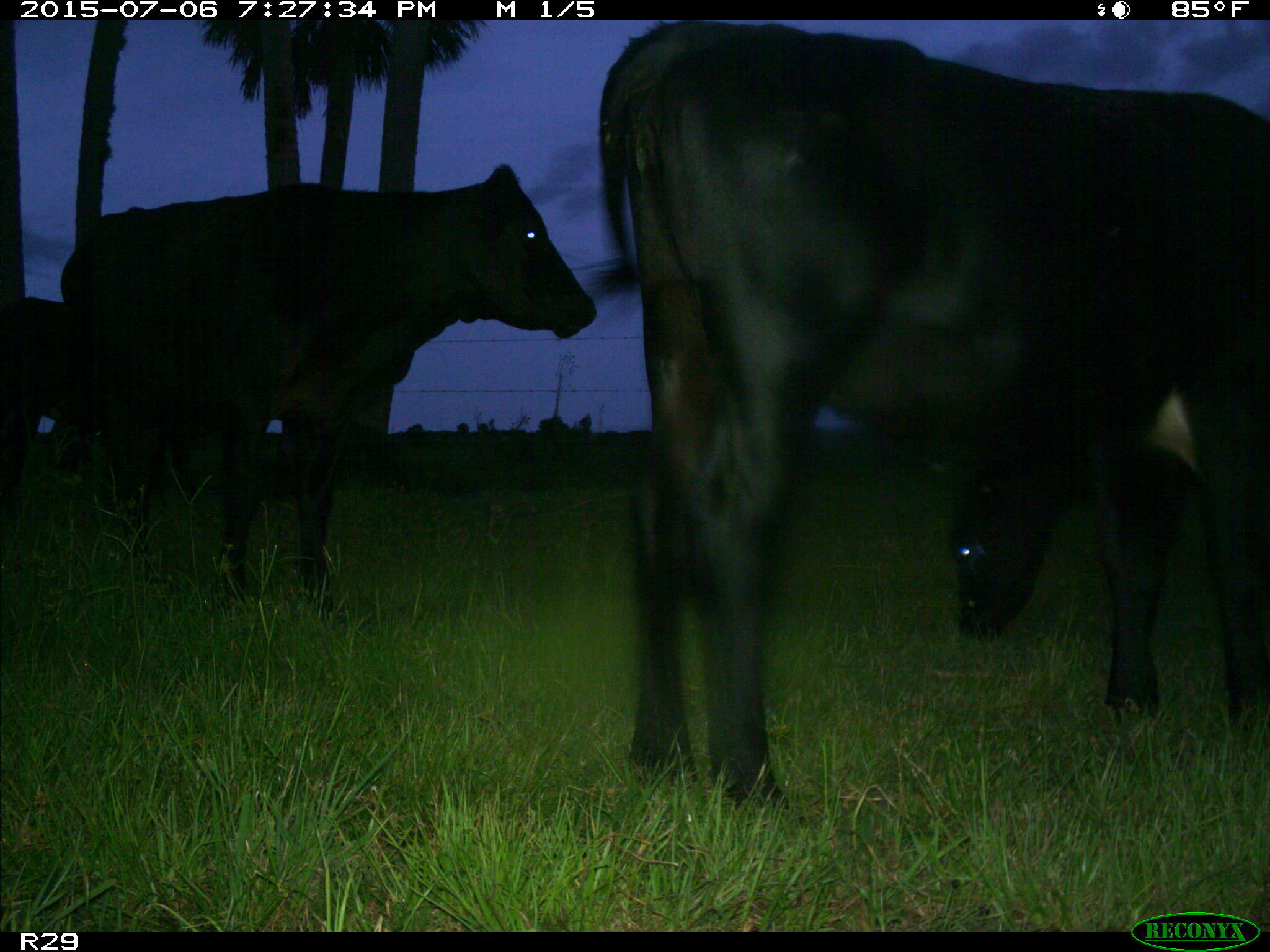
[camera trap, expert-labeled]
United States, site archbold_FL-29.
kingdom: Animalia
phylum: Chordata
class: Mammalia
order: Artiodactyla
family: Bovidae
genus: Bos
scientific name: Bos taurus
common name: domestic cow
Bos taurus (domestic cow).